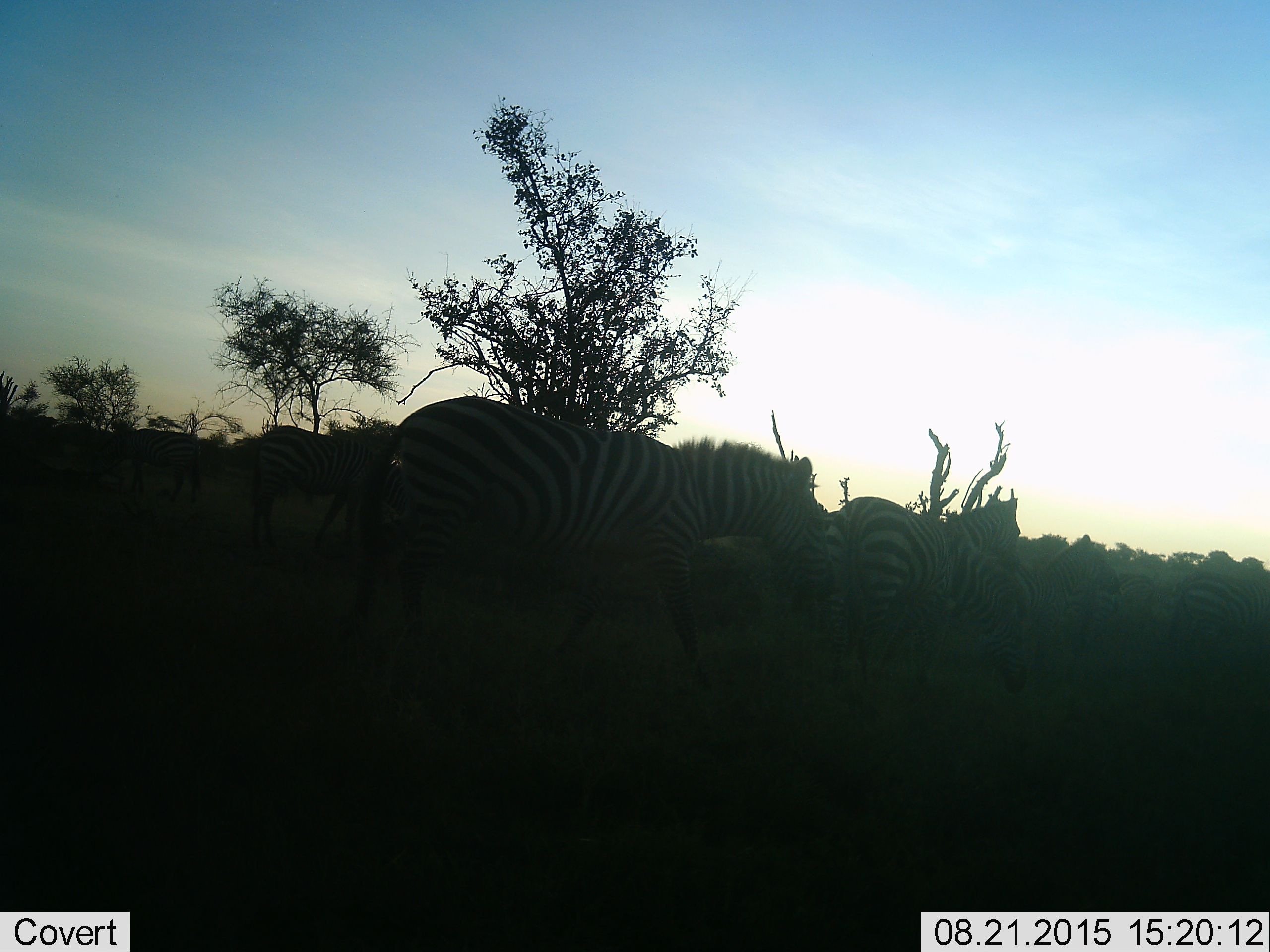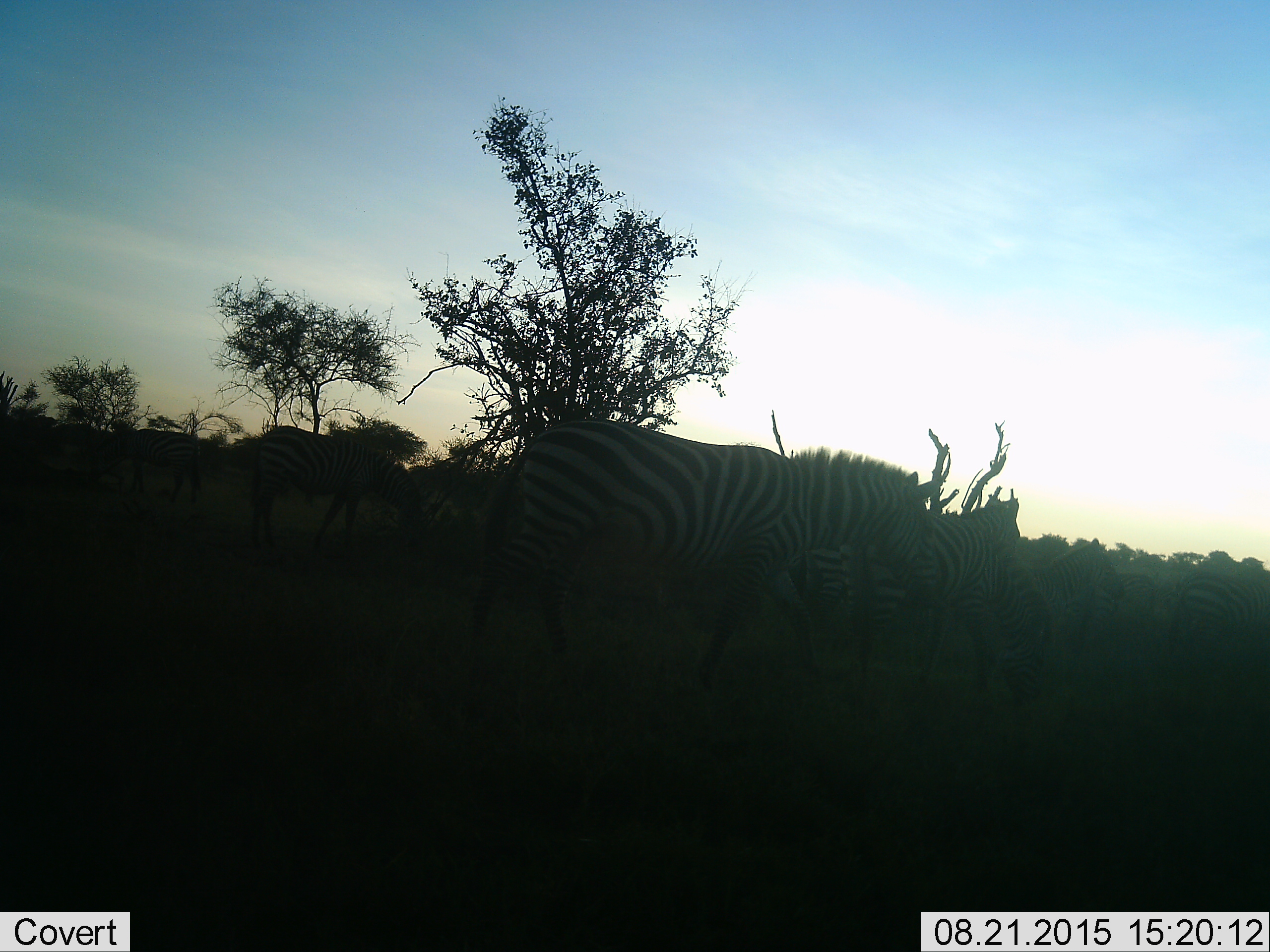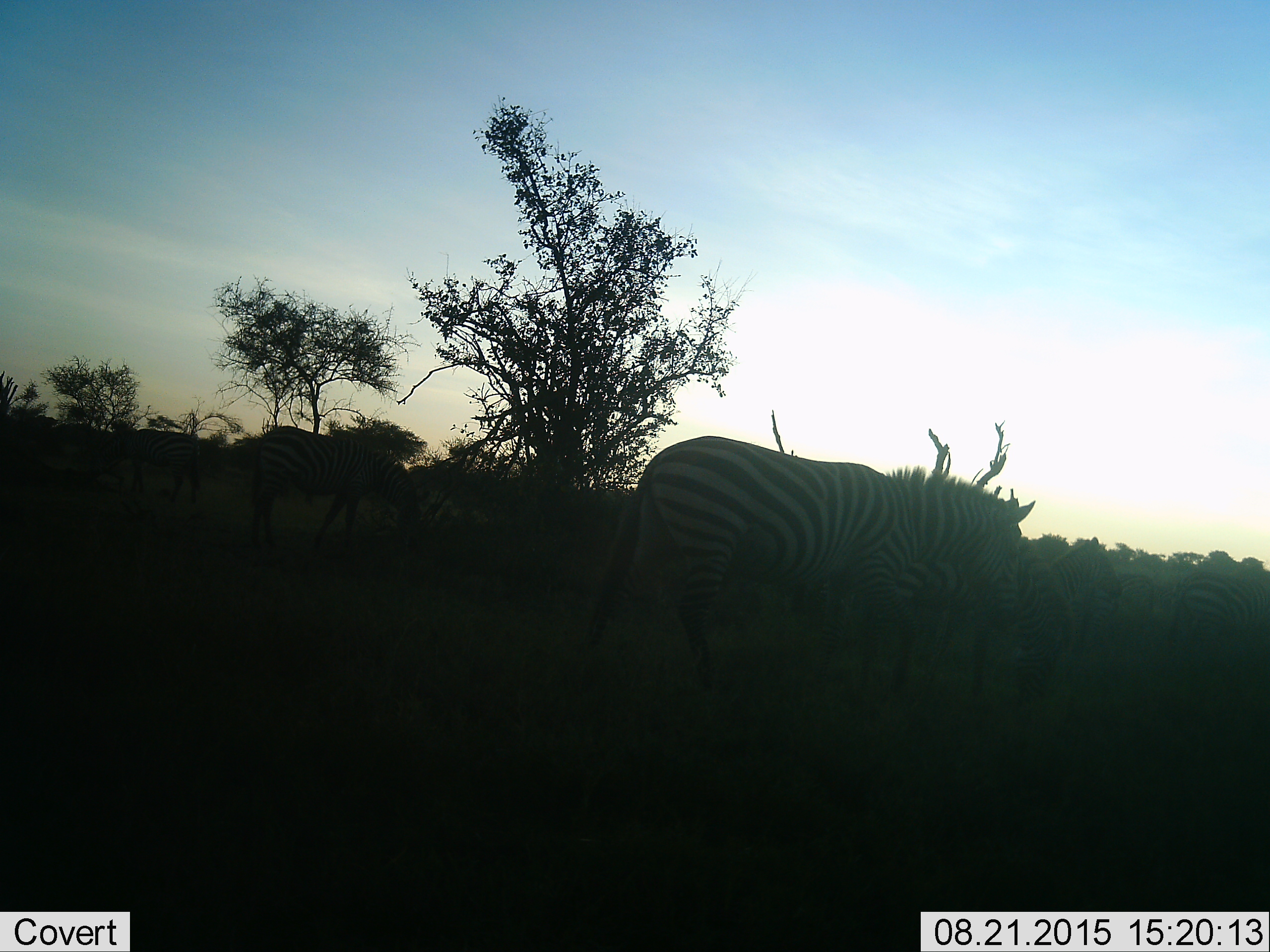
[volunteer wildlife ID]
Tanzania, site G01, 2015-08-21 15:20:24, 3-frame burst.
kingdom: Animalia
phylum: Chordata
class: Mammalia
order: Perissodactyla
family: Equidae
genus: Equus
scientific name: Equus quagga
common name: plains zebra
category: zebra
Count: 7.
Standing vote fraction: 55%.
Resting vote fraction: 0%.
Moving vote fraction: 90%.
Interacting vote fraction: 10%.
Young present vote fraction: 10%.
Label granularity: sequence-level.